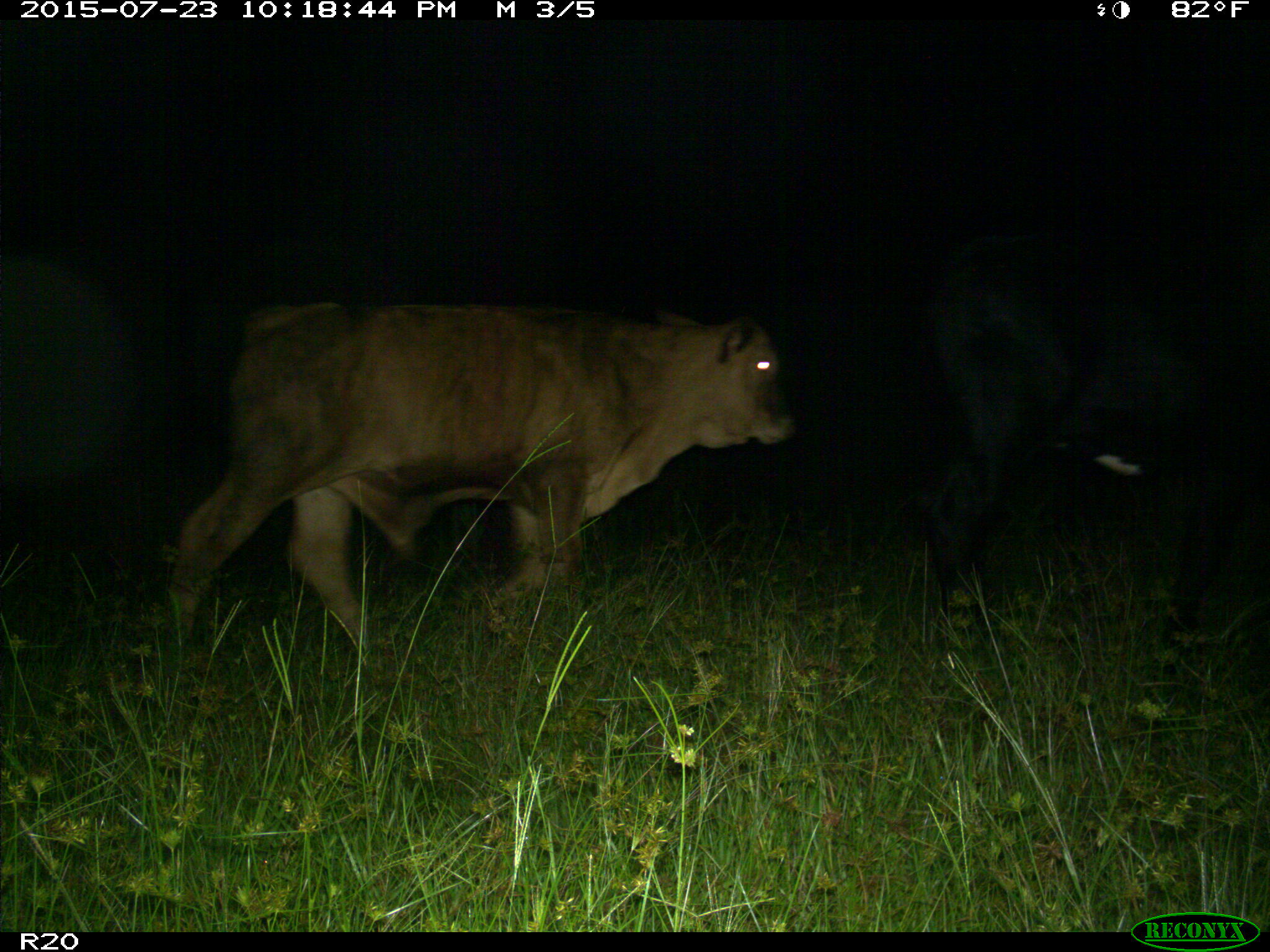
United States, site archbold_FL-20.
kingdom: Animalia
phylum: Chordata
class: Mammalia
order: Artiodactyla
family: Bovidae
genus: Bos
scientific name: Bos taurus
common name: domestic cow